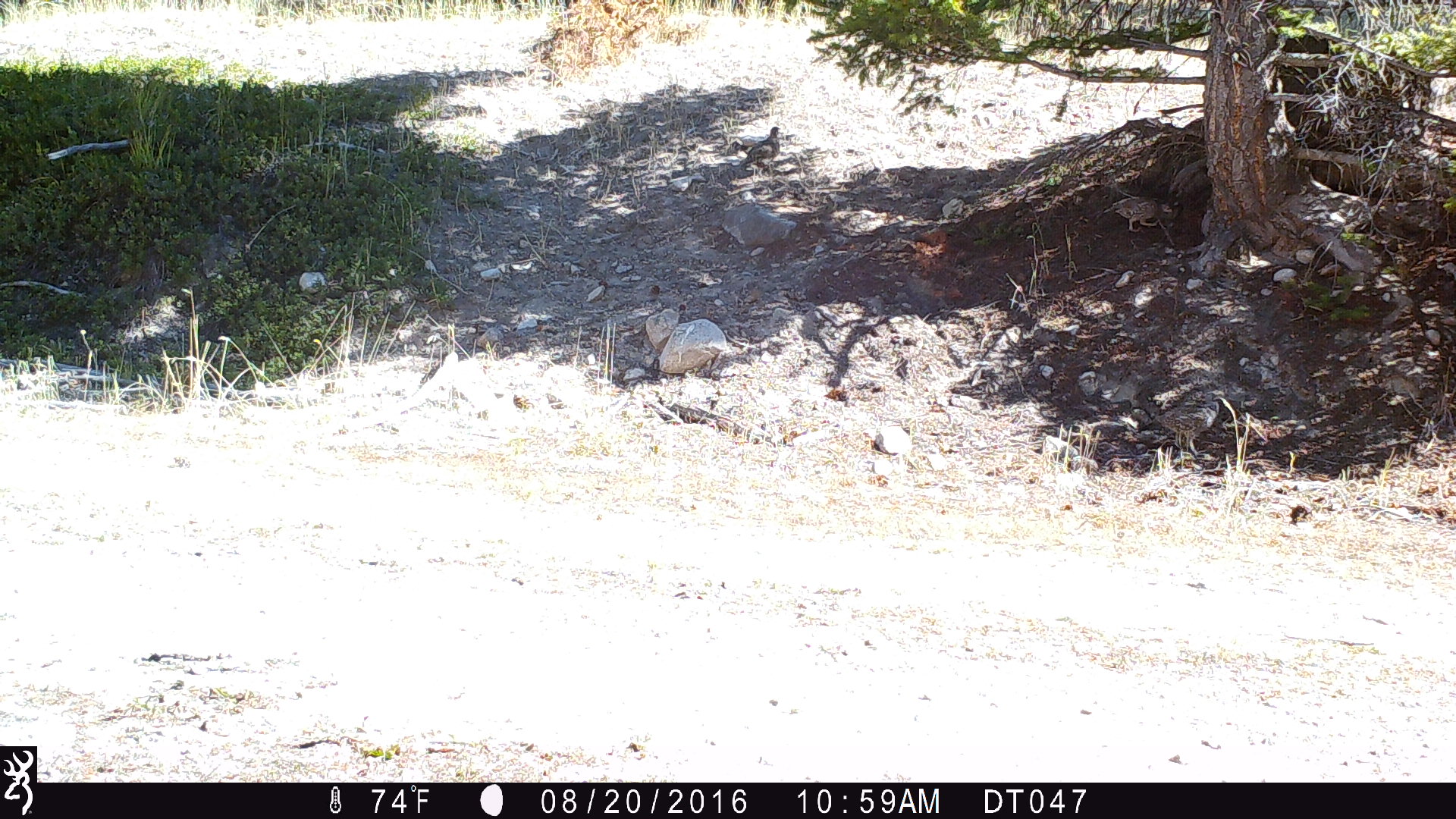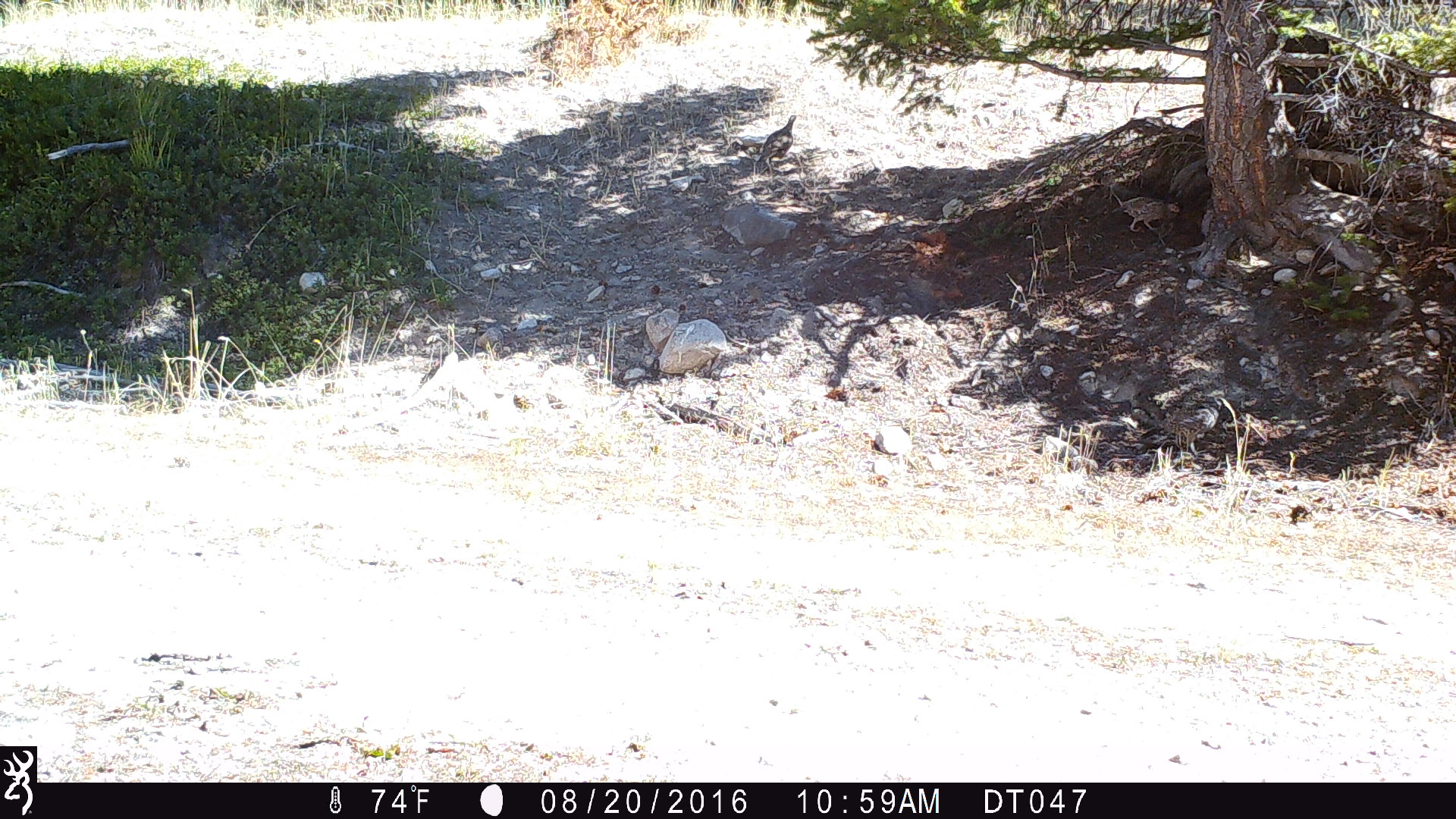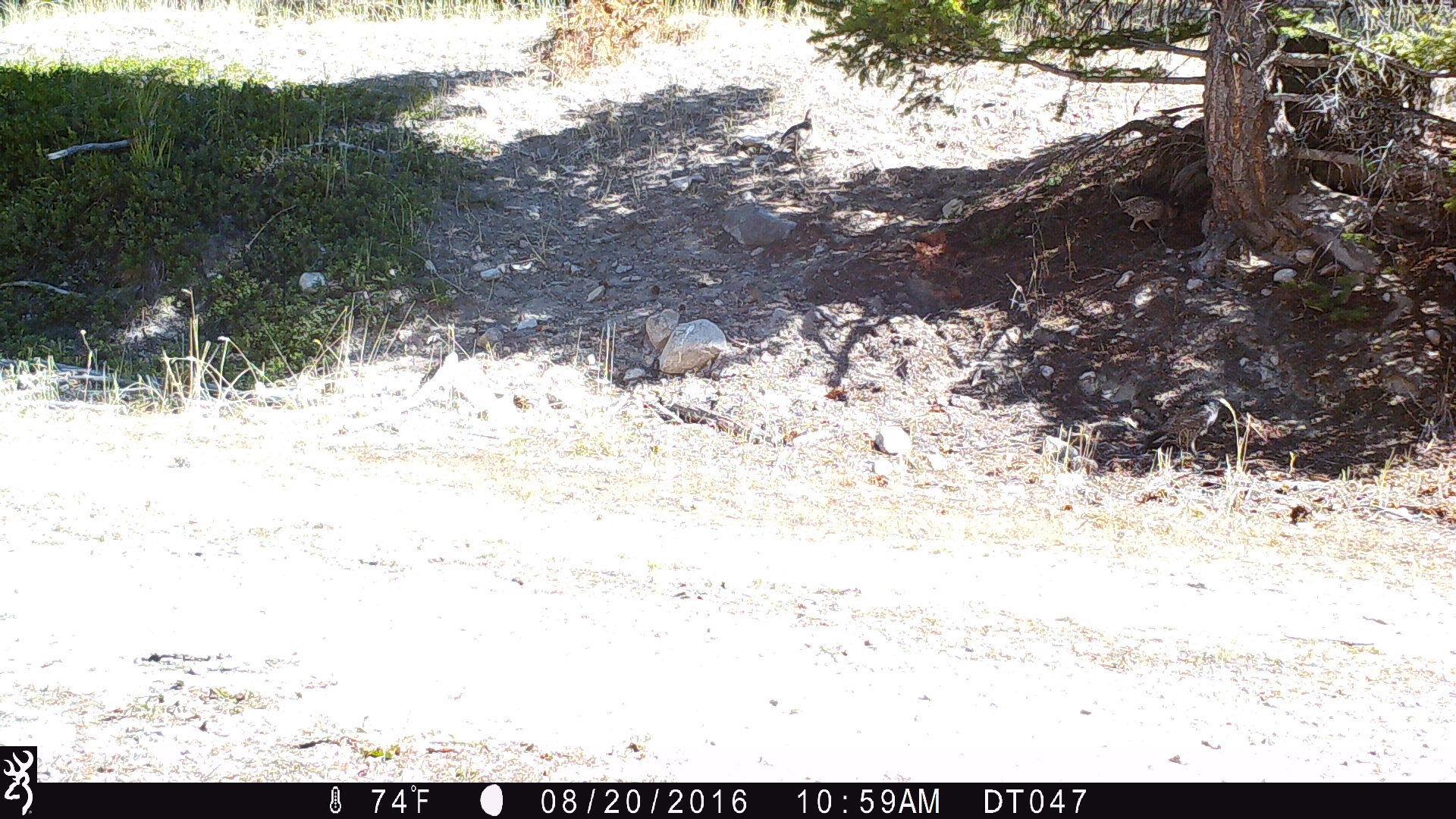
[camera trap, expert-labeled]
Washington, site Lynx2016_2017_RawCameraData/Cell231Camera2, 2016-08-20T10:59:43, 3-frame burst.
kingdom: Animalia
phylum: Chordata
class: Aves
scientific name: Aves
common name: birds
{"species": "Aves (birds)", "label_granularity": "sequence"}